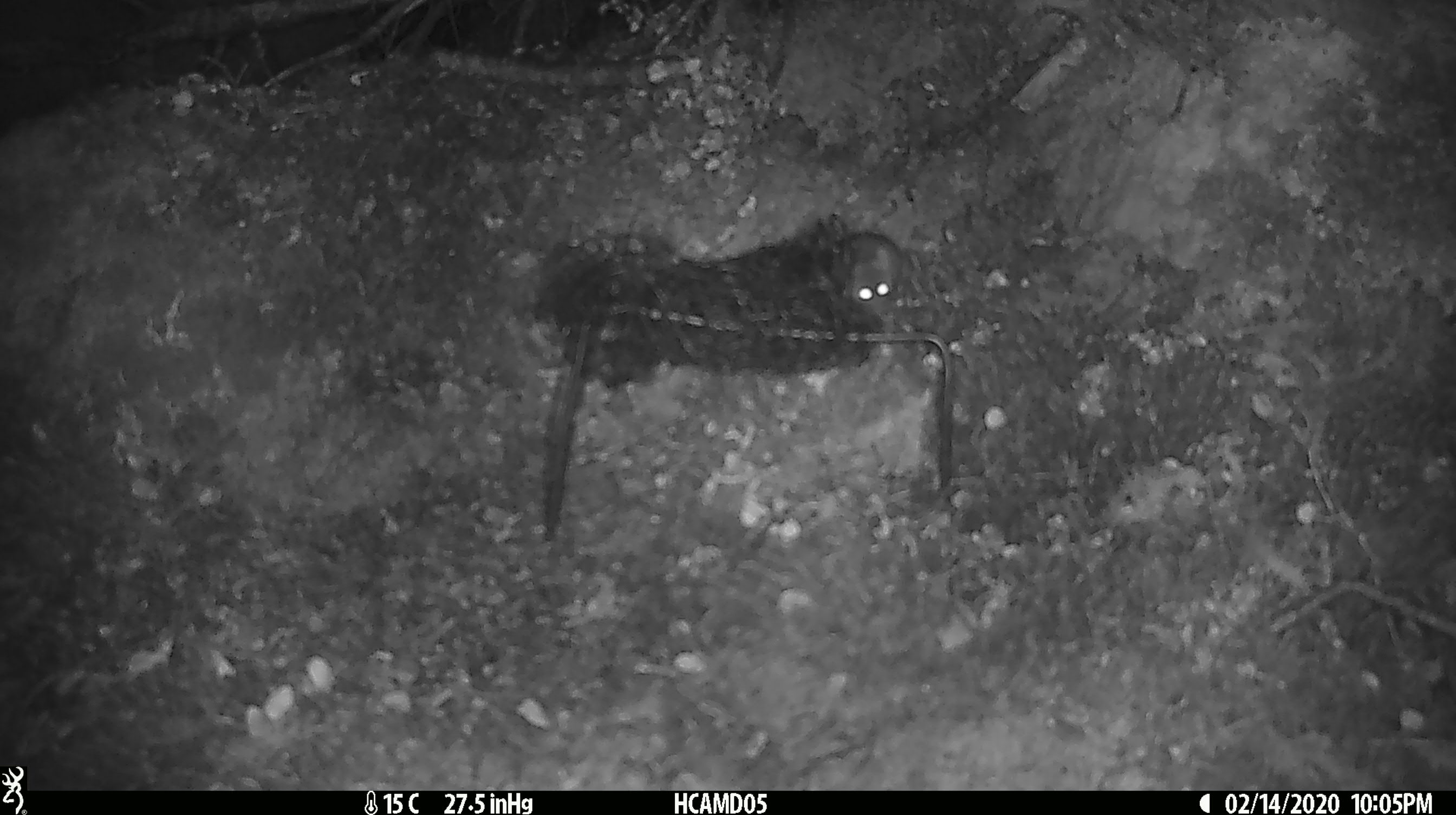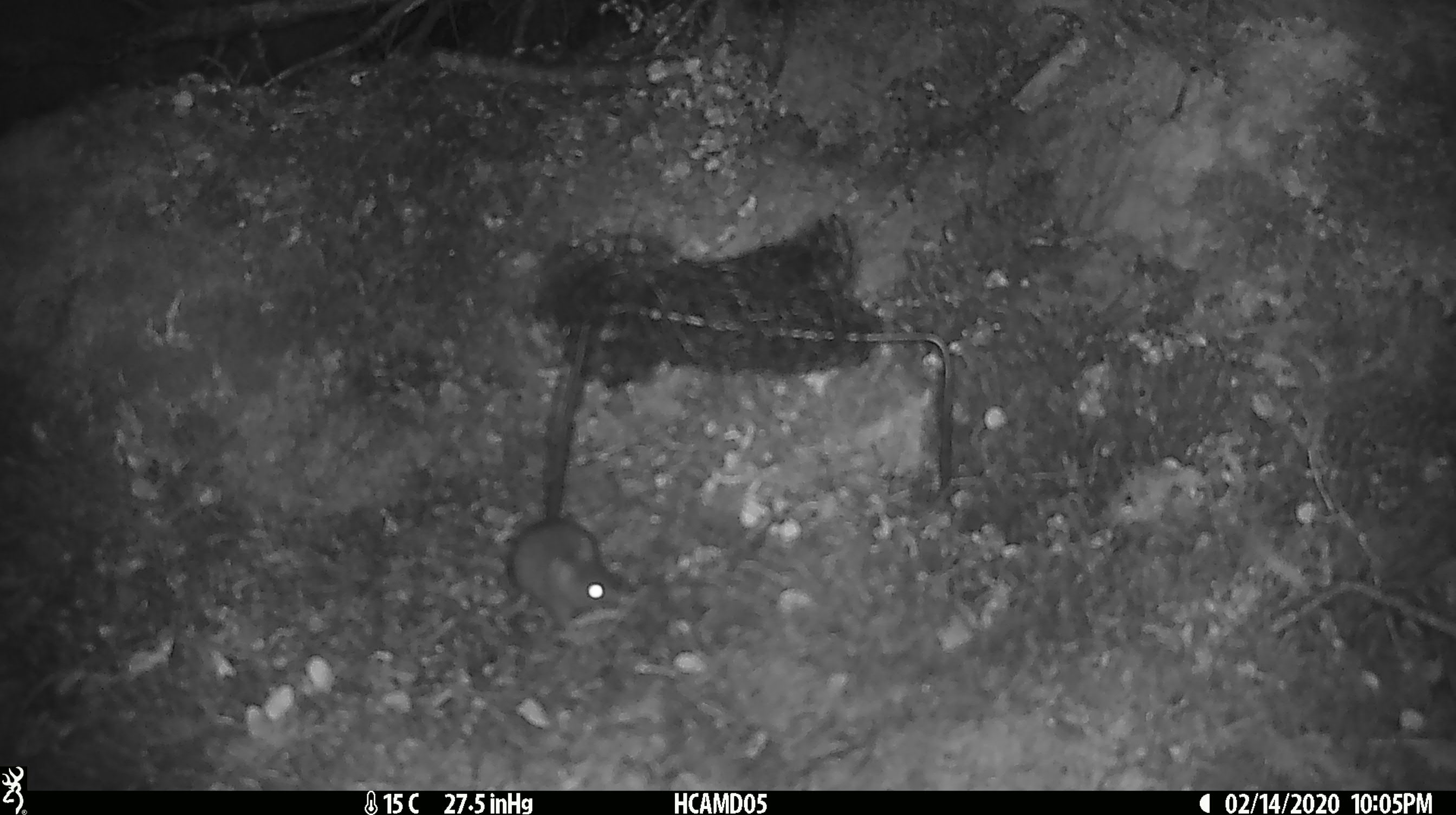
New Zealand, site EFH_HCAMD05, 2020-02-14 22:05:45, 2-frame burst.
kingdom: Animalia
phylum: Chordata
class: Mammalia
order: Rodentia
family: Muridae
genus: Mus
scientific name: Mus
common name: mouse